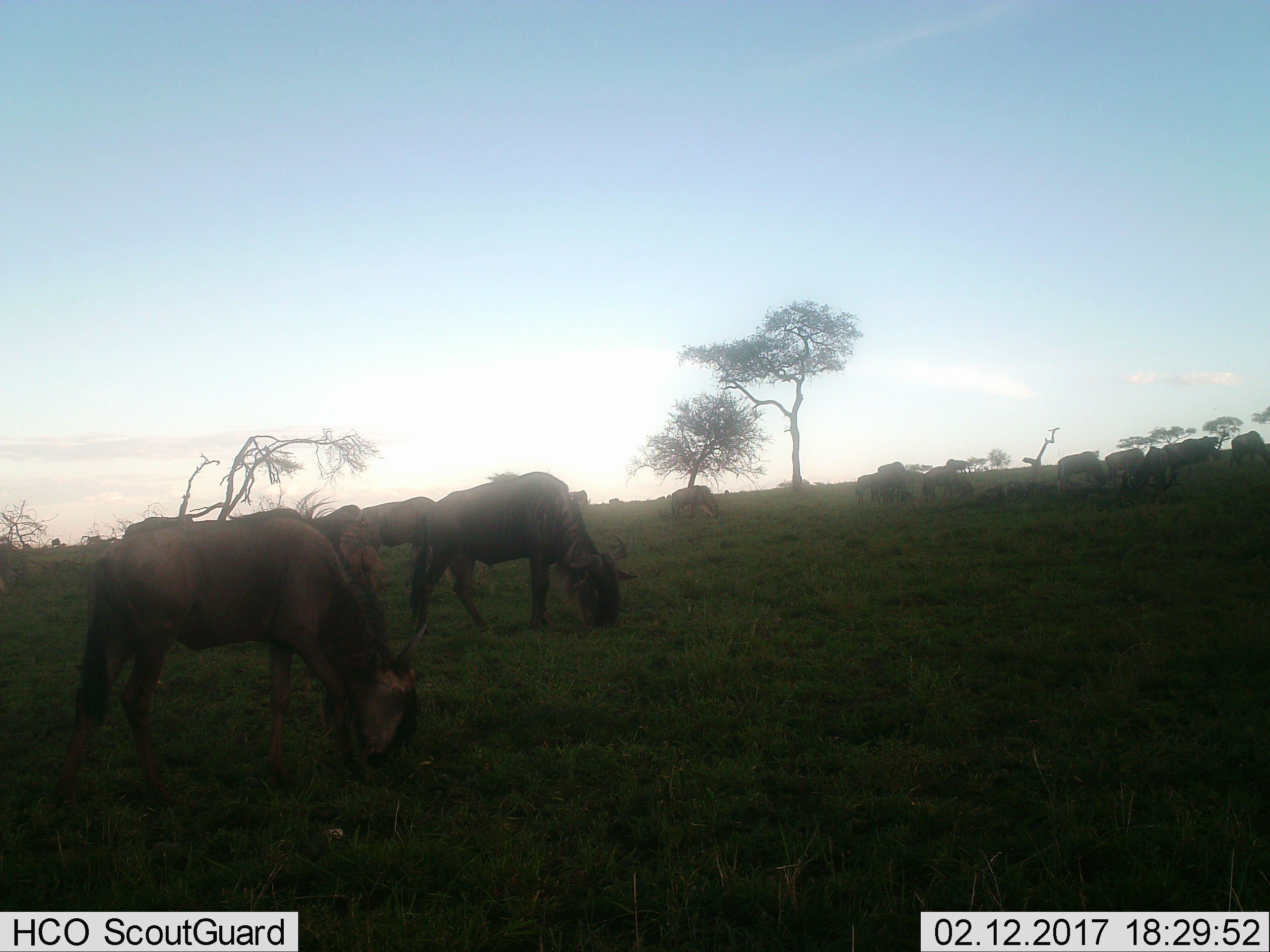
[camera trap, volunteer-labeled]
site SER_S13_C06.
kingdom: Animalia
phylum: Chordata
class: Mammalia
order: Artiodactyla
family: Bovidae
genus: Connochaetes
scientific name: Connochaetes taurinus taurinus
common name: blue wildebeest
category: wildebeestblue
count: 11-50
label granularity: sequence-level